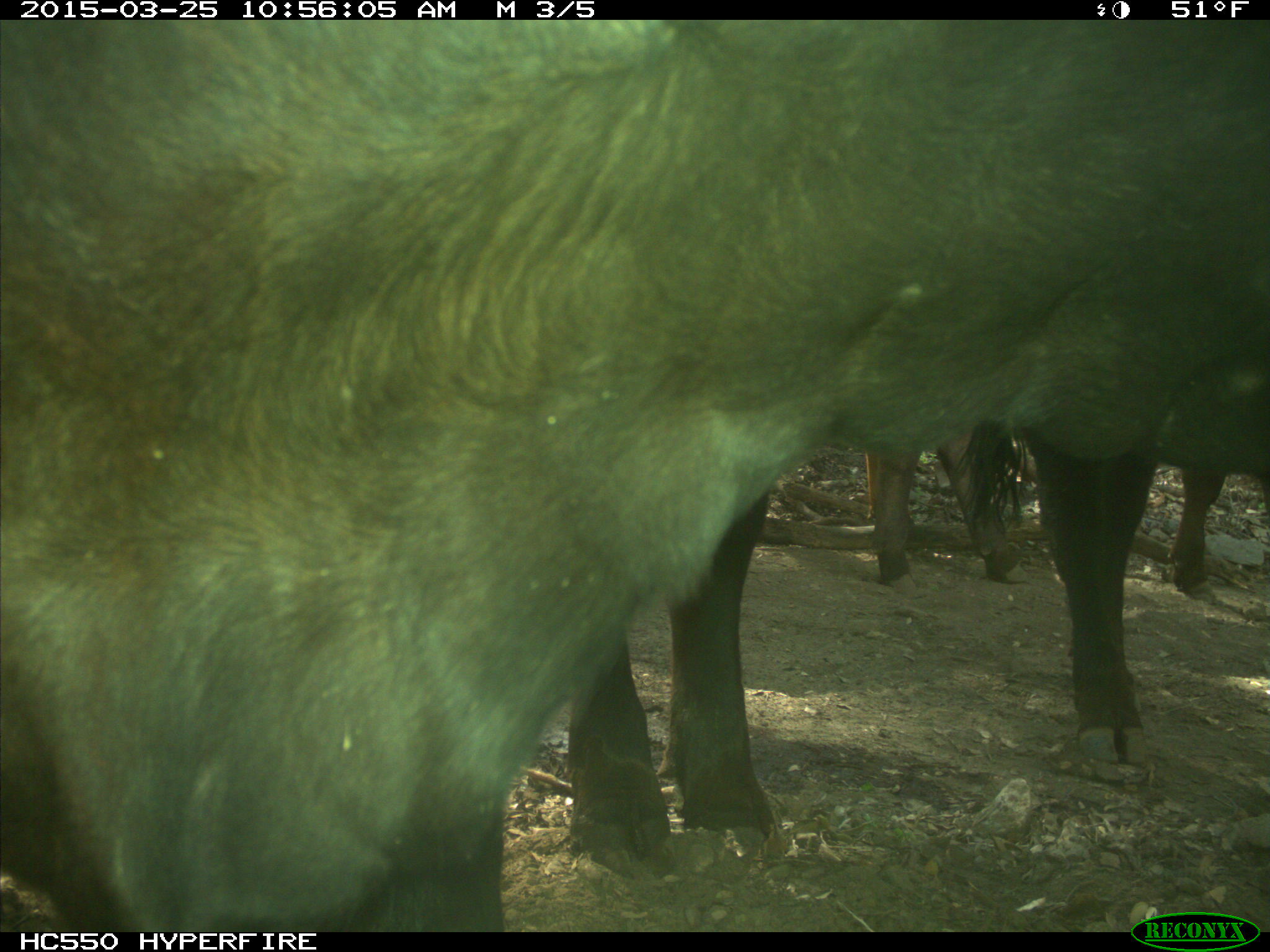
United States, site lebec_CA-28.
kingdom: Animalia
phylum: Chordata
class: Mammalia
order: Artiodactyla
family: Bovidae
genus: Bos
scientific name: Bos taurus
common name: domestic cow